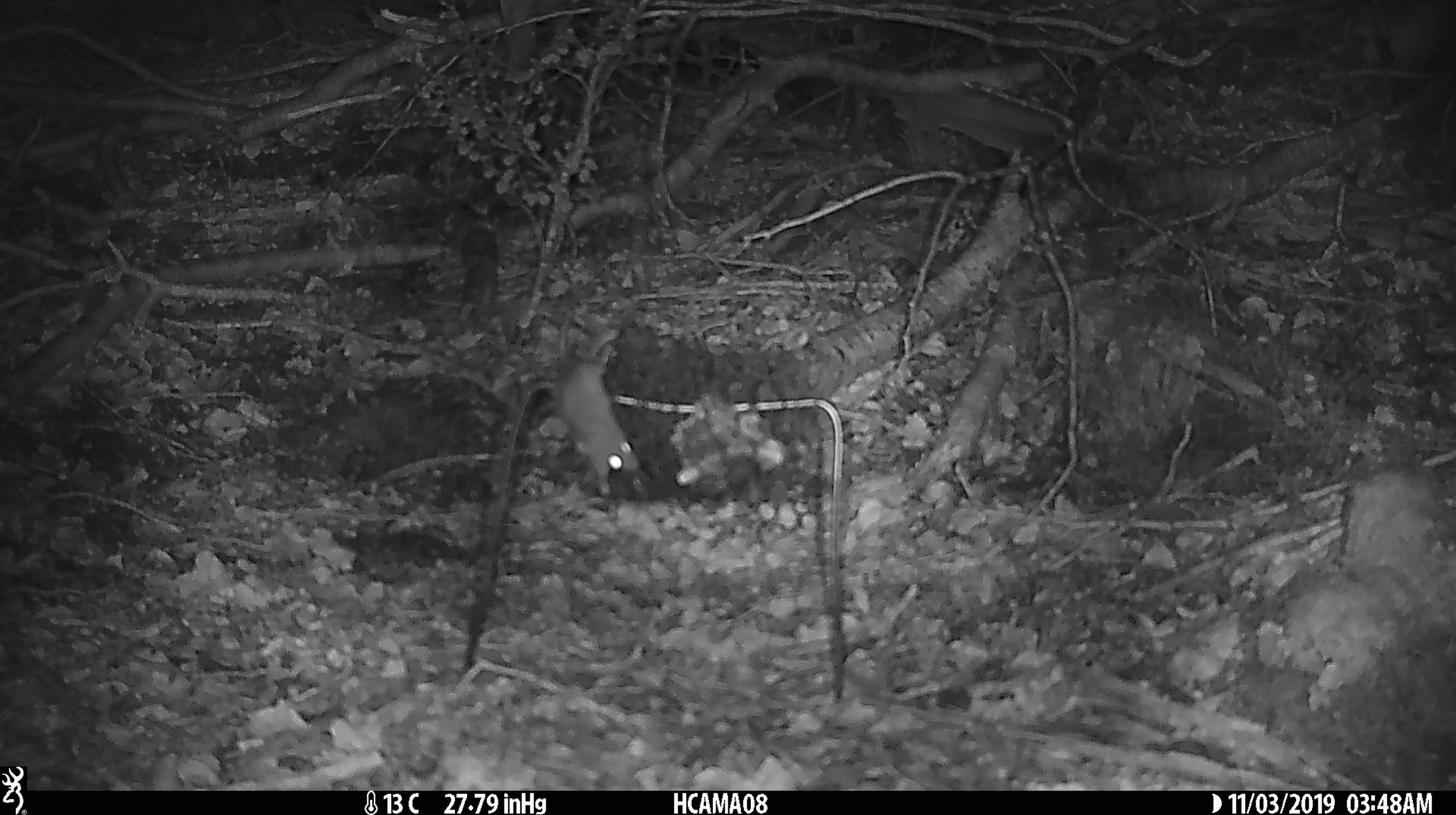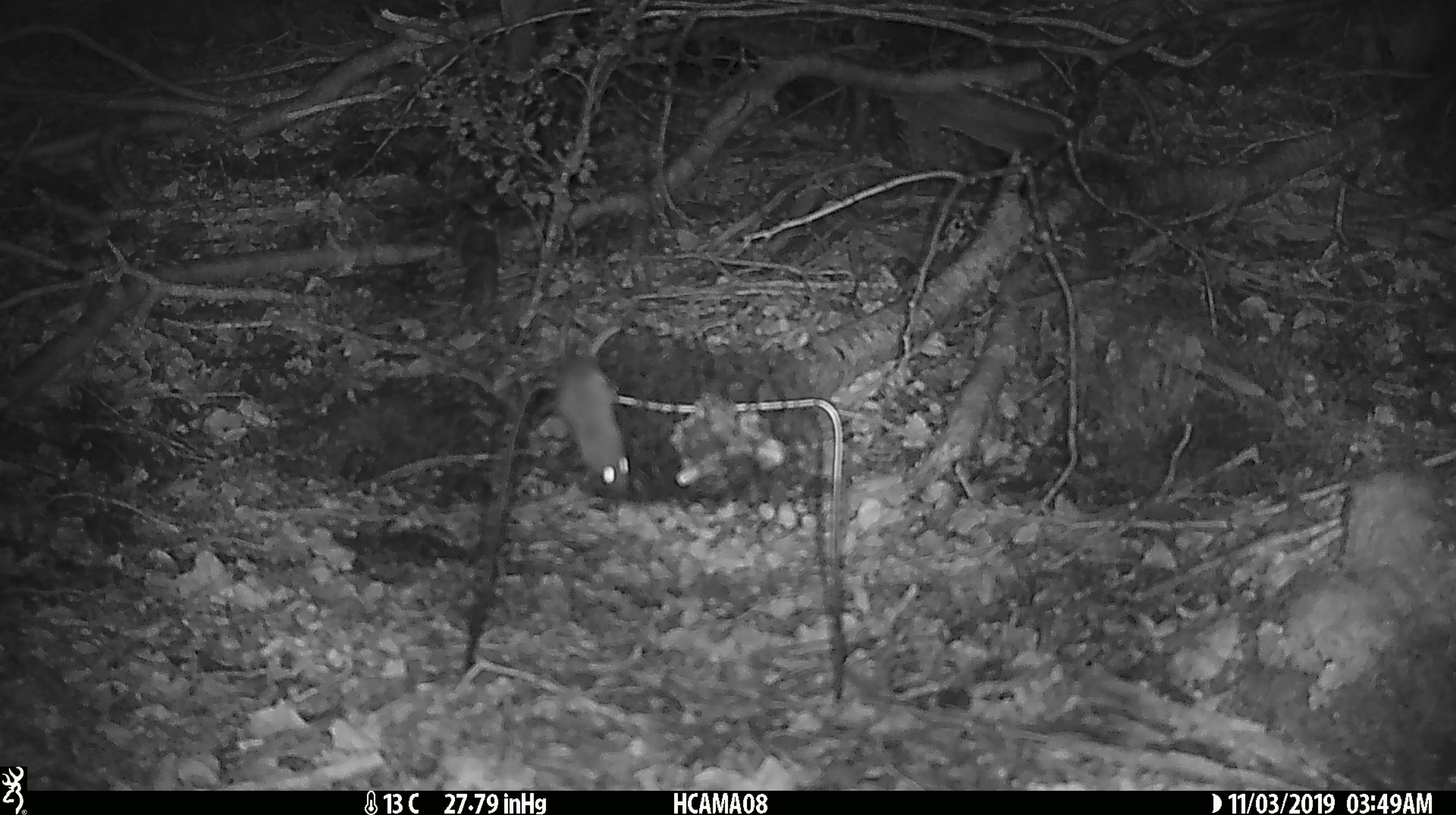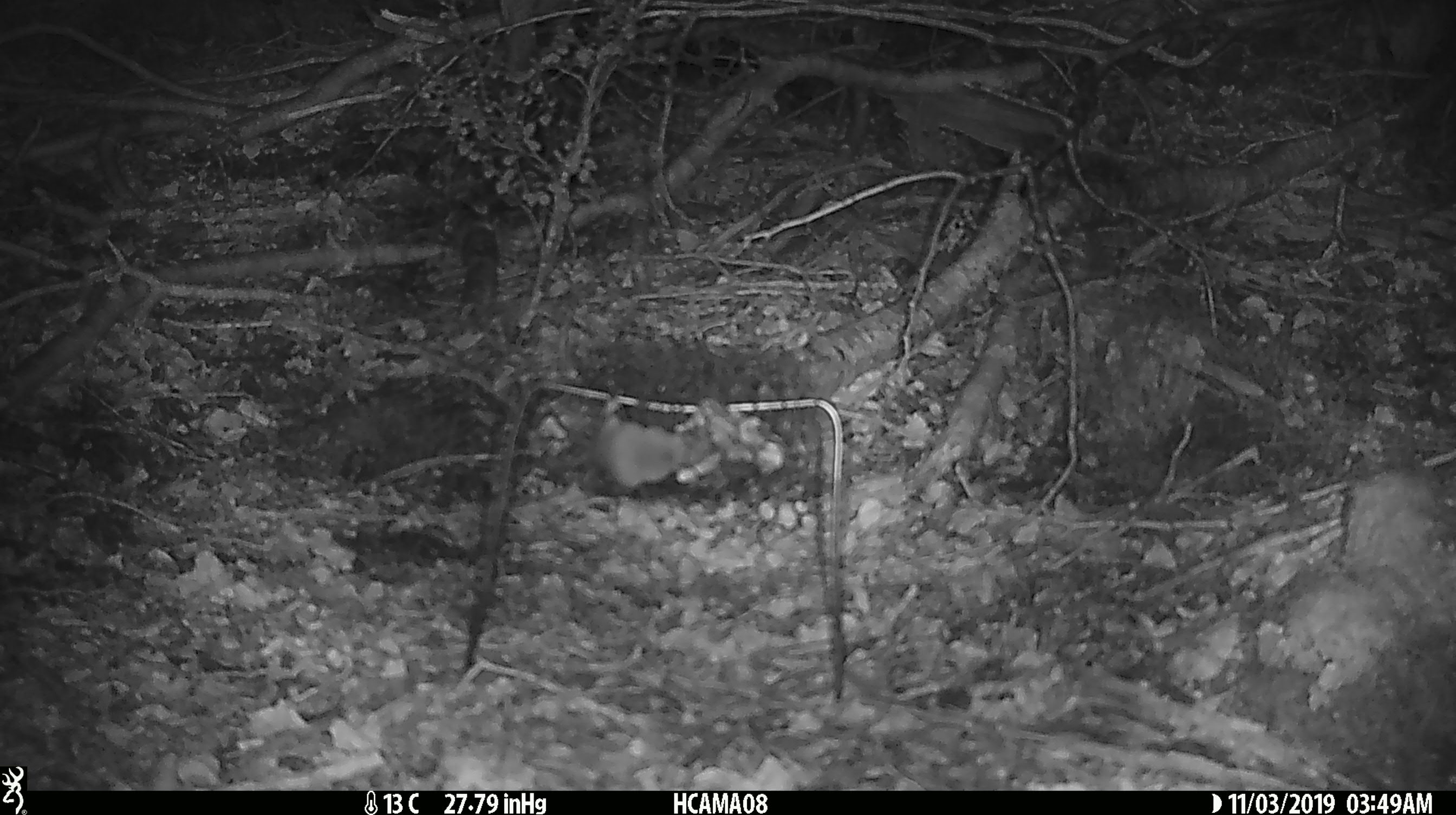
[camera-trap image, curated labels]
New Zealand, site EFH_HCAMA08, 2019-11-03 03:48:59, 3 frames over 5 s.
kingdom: Animalia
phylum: Chordata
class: Mammalia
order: Rodentia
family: Muridae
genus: Mus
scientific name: Mus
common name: mouse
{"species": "mouse (Mus)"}